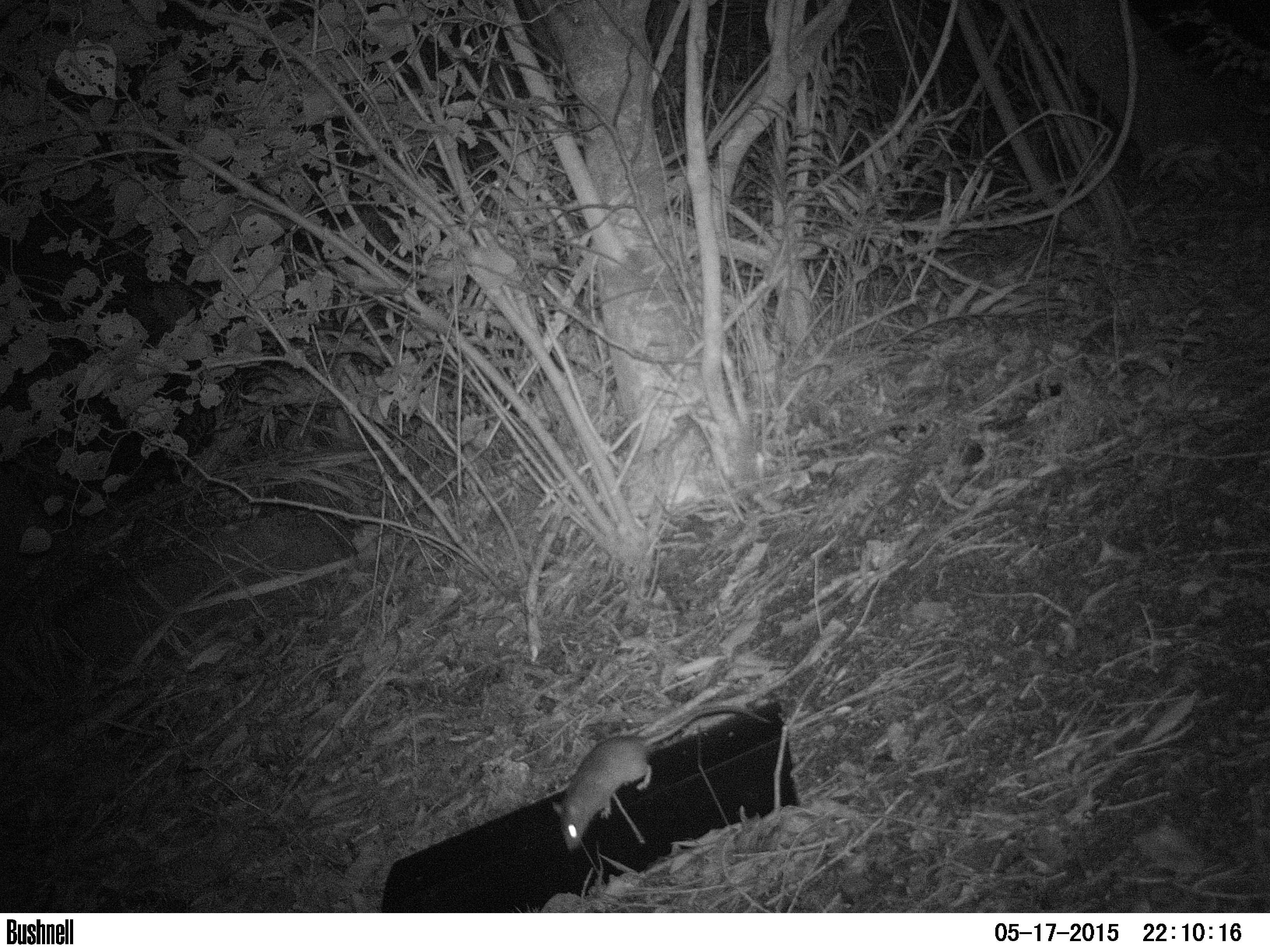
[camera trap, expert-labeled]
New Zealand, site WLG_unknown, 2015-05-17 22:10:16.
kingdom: Animalia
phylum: Chordata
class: Mammalia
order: Rodentia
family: Muridae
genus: Rattus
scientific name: Rattus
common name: rat